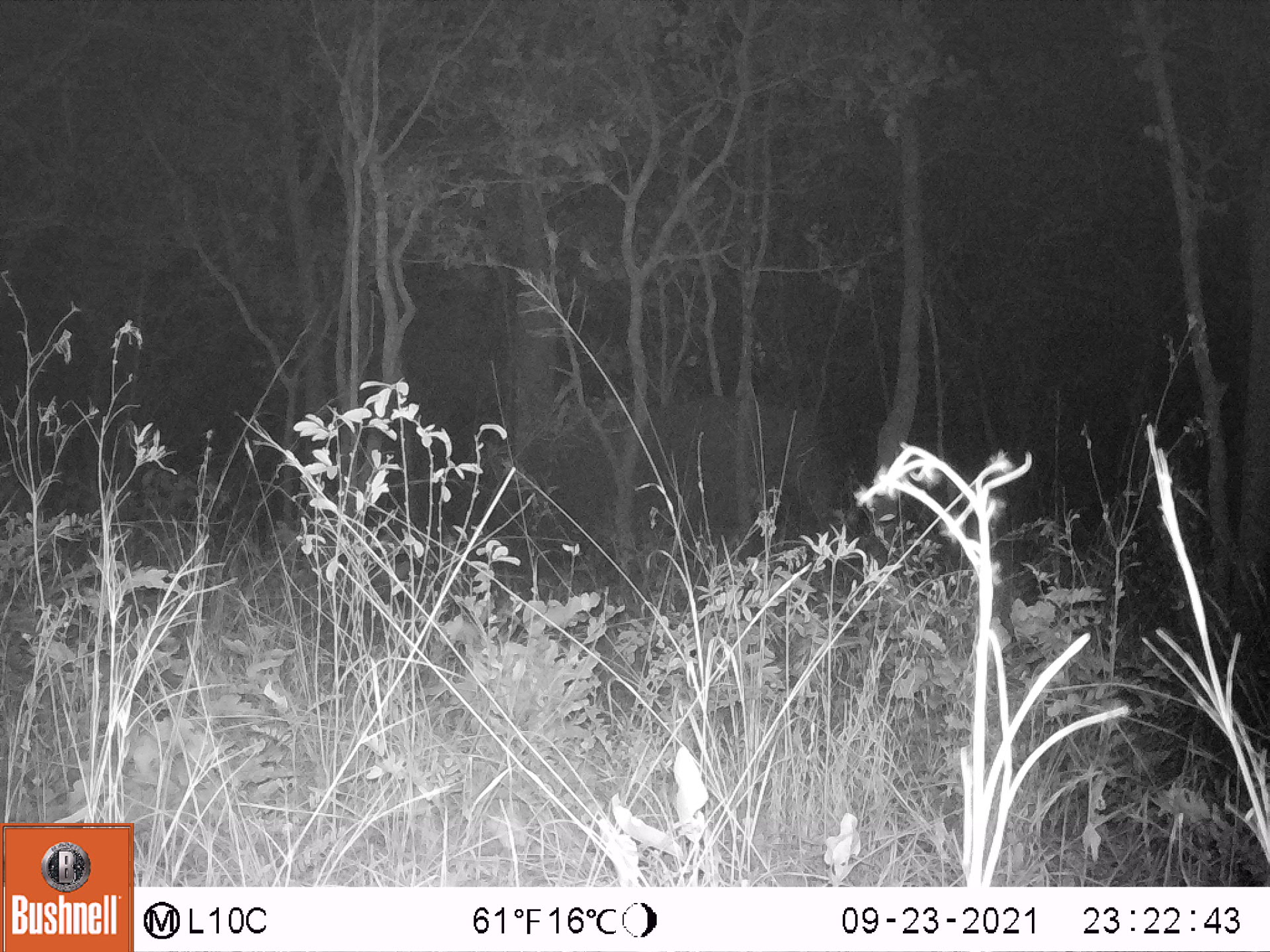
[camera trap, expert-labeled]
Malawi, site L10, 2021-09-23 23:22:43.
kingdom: Animalia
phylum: Chordata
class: Mammalia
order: Proboscidea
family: Elephantidae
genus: Loxodonta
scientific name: Loxodonta africana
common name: african savanna elephant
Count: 1.